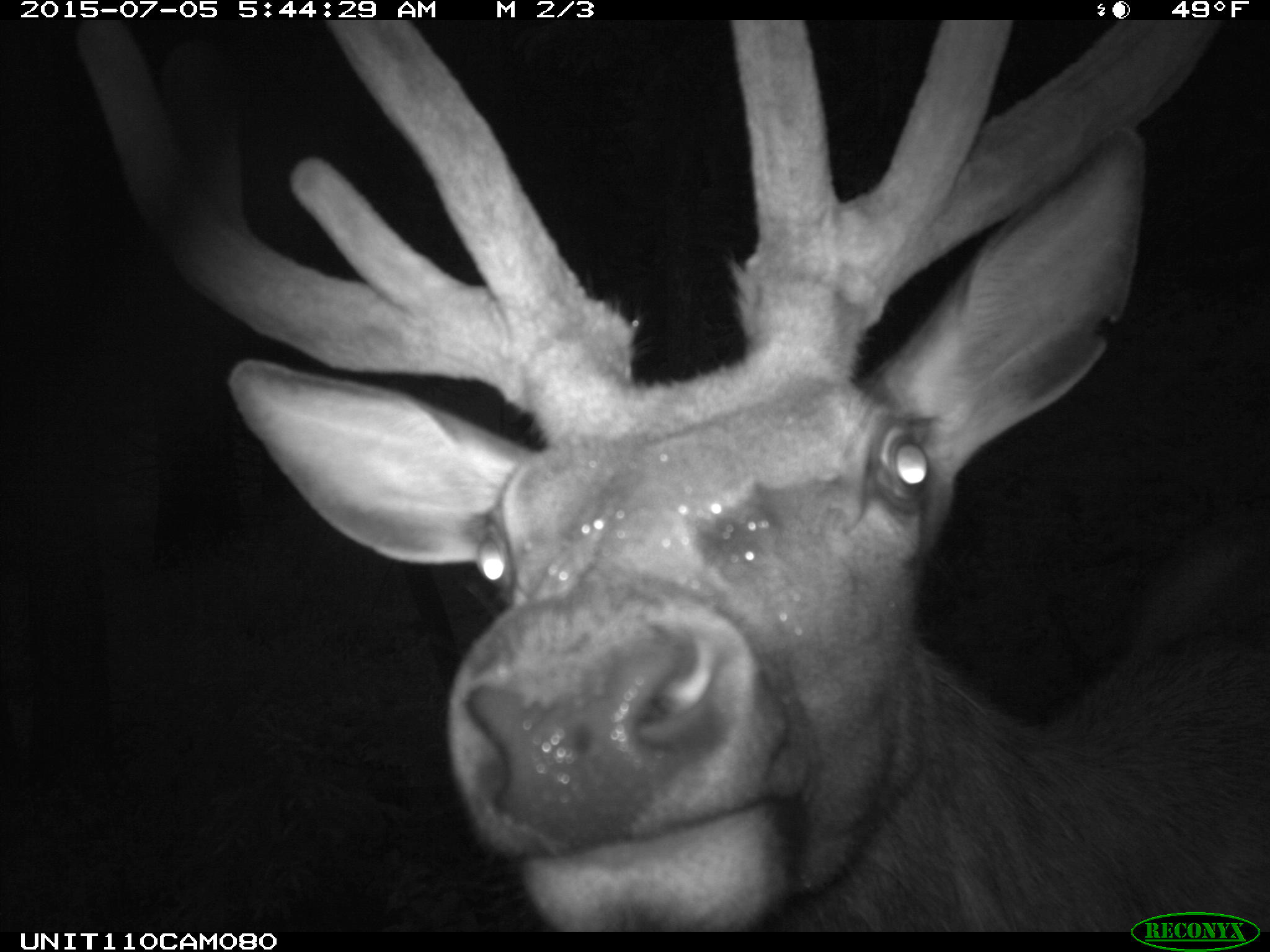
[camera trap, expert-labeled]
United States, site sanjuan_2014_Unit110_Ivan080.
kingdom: Animalia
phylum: Chordata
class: Mammalia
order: Artiodactyla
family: Cervidae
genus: Cervus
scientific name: Cervus elaphus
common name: red deer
Cervus elaphus (red deer).